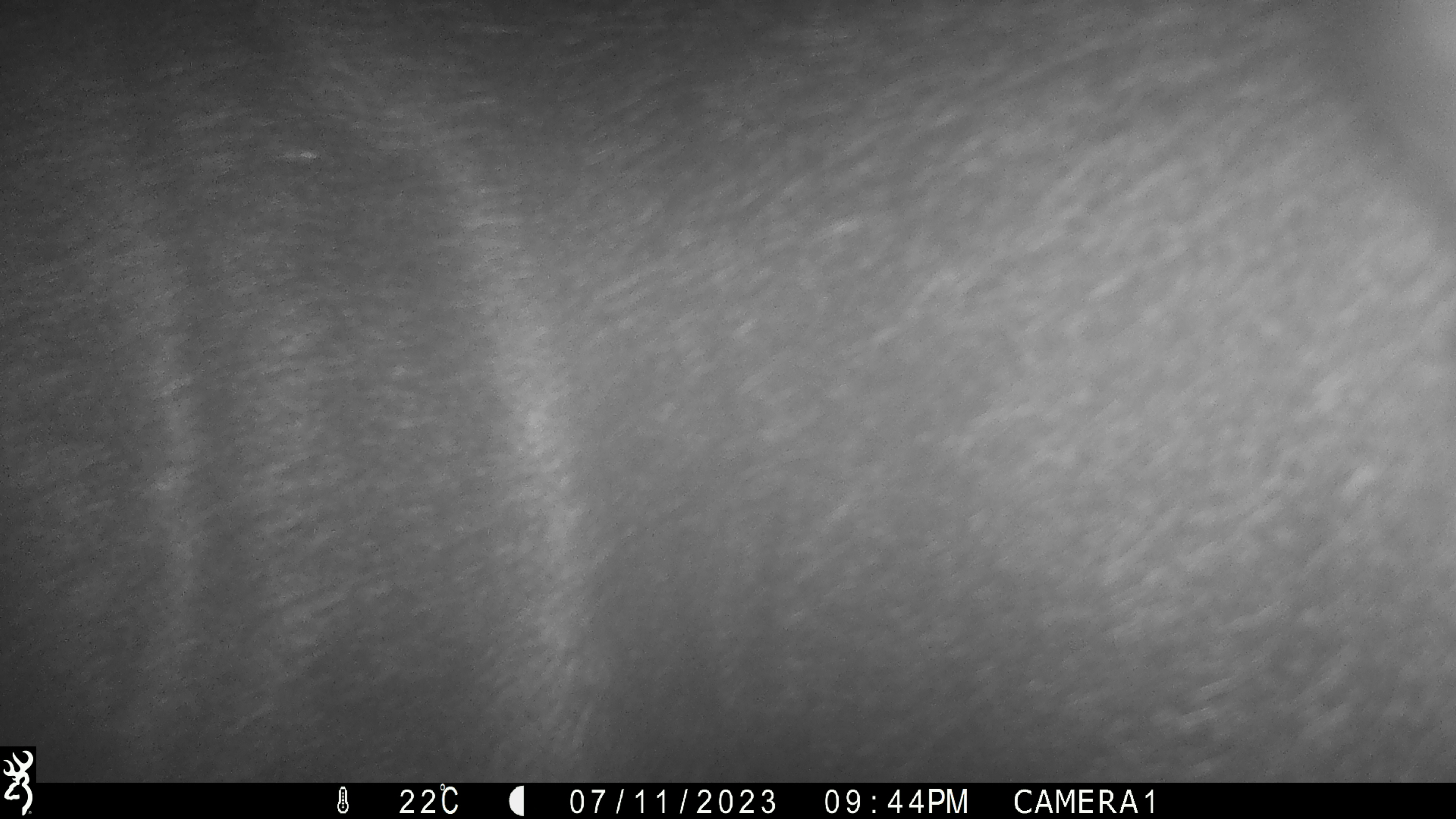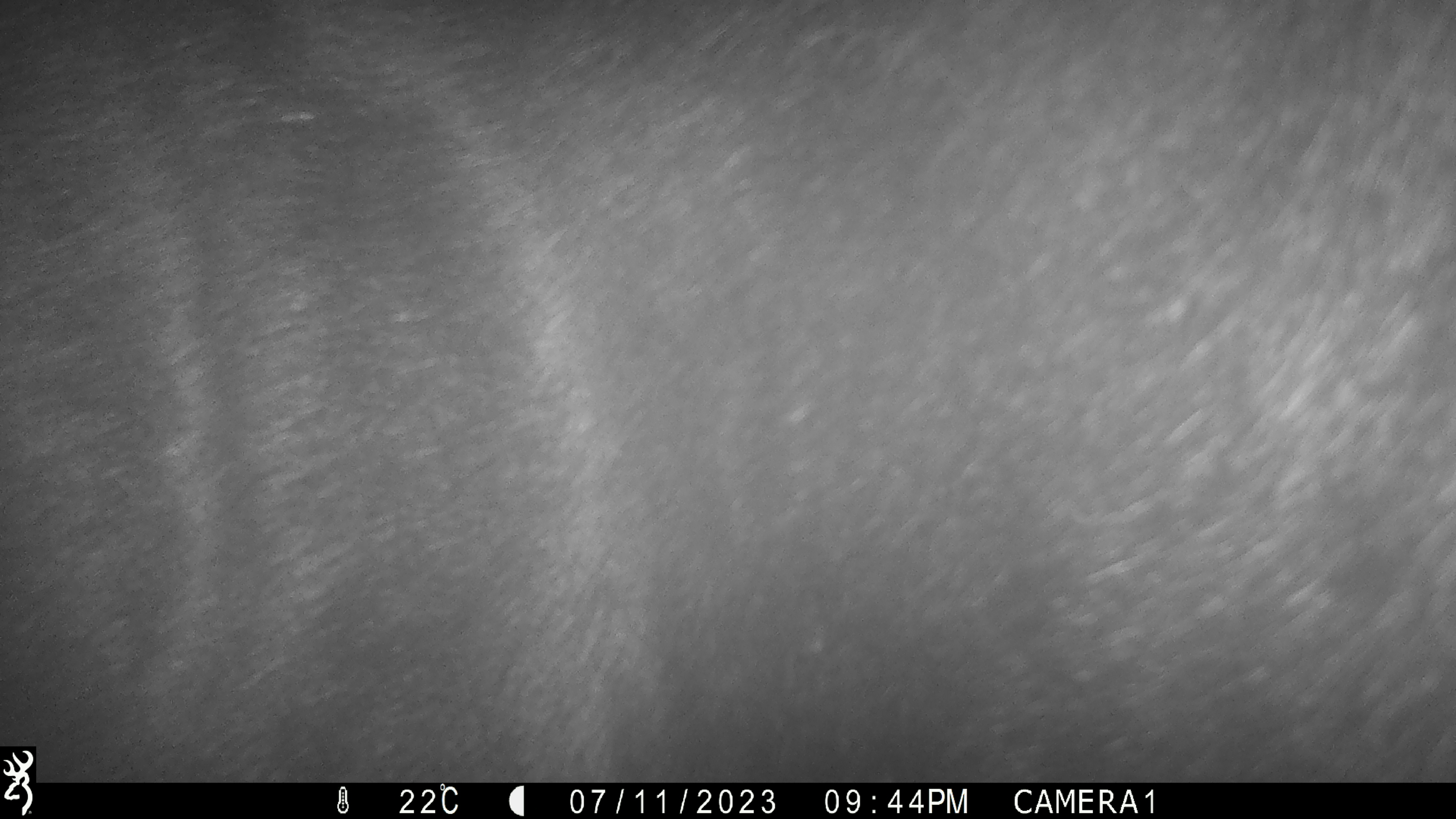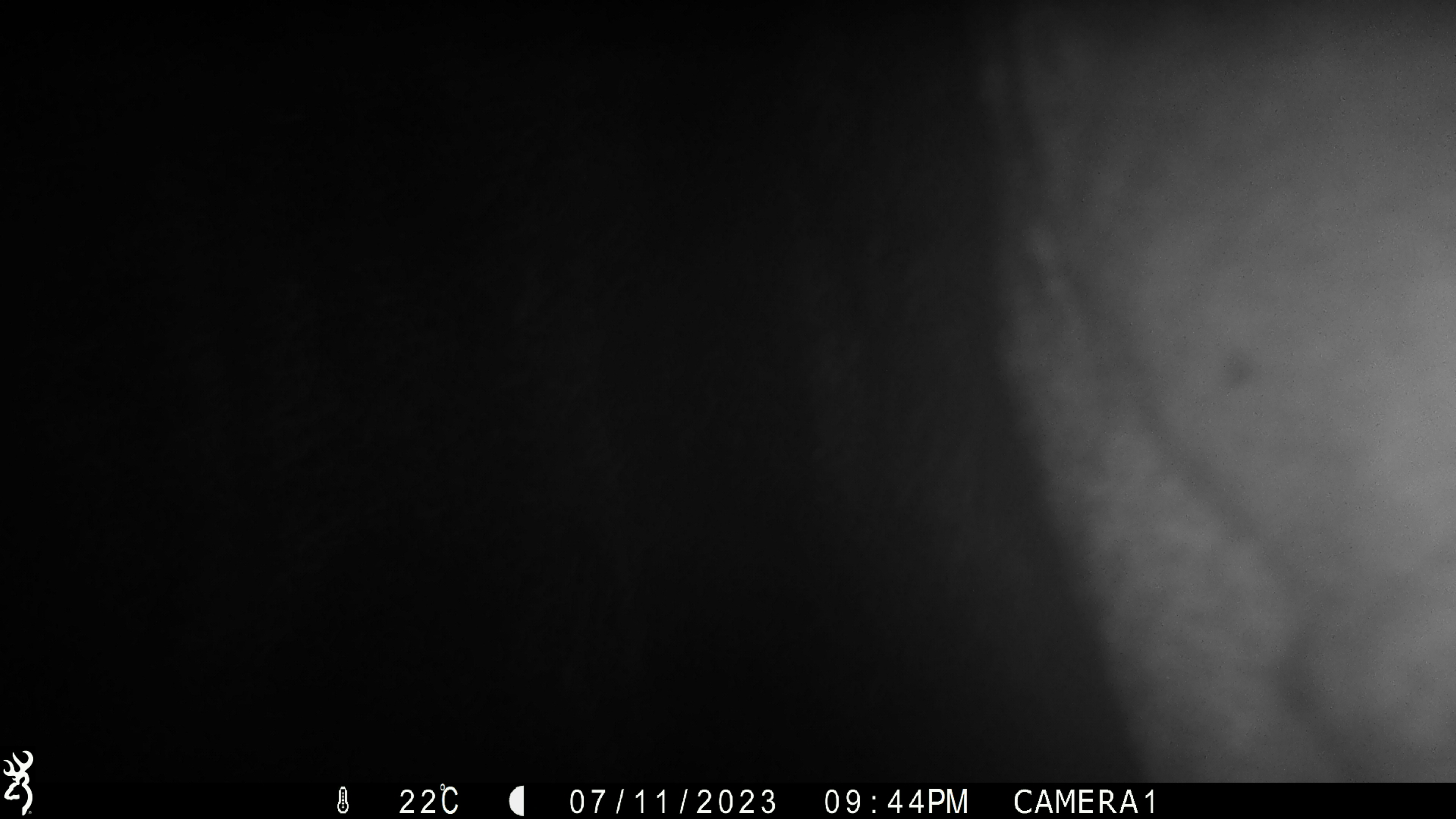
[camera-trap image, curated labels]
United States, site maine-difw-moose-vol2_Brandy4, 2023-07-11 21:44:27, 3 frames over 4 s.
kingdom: Animalia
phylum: Chordata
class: Mammalia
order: Artiodactyla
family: Cervidae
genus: Alces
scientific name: Alces alces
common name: moose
Moose (Alces alces).